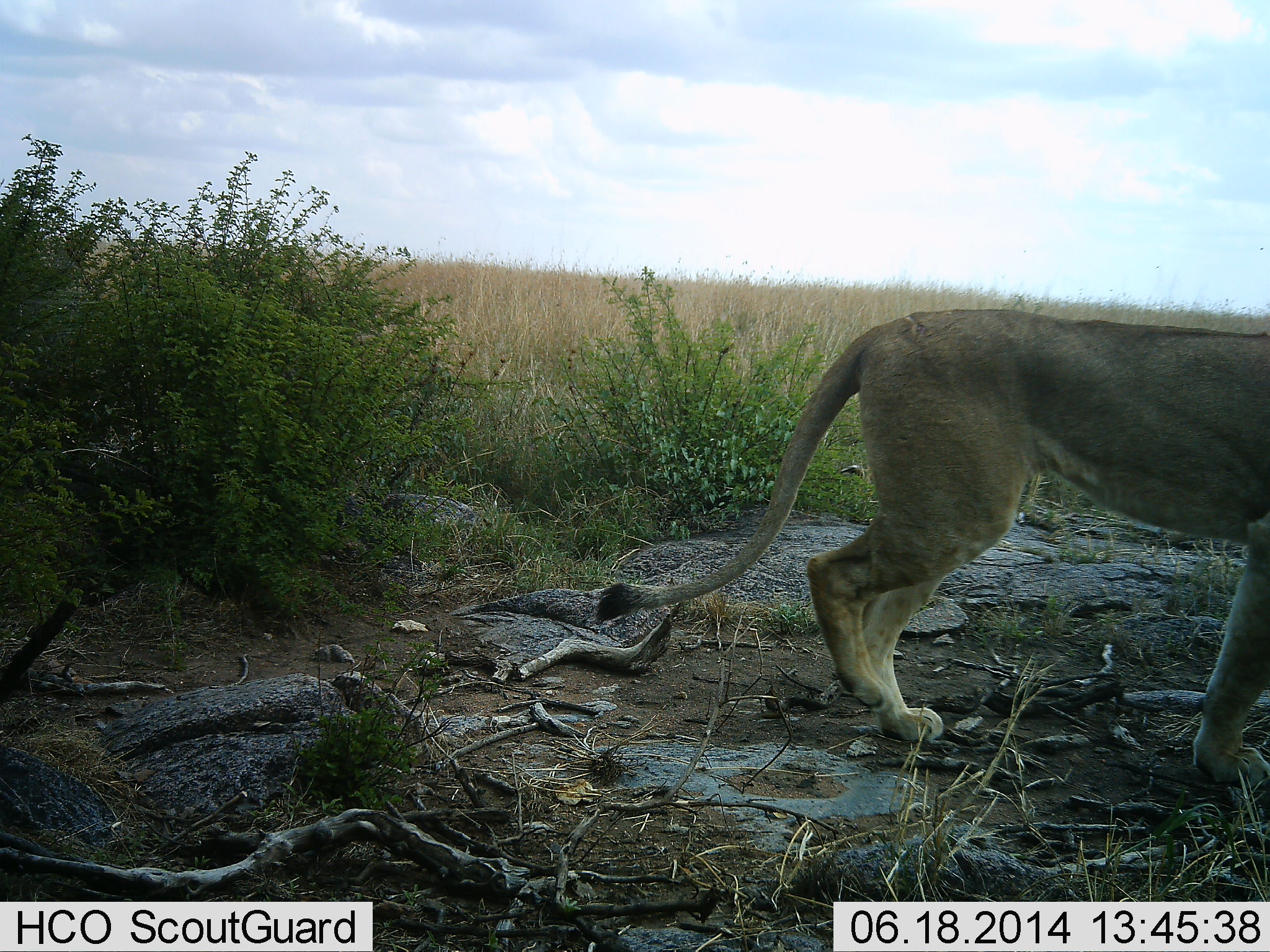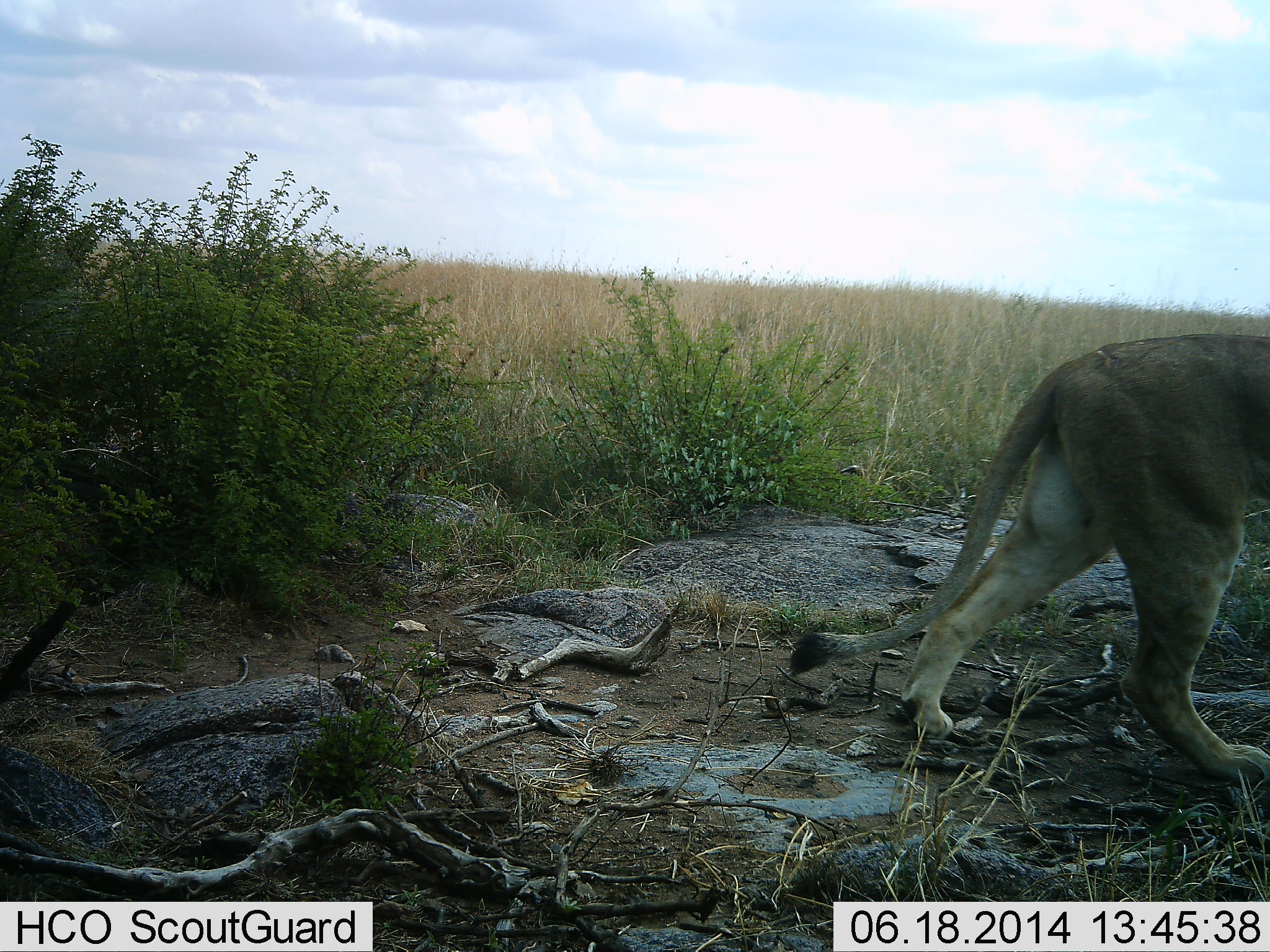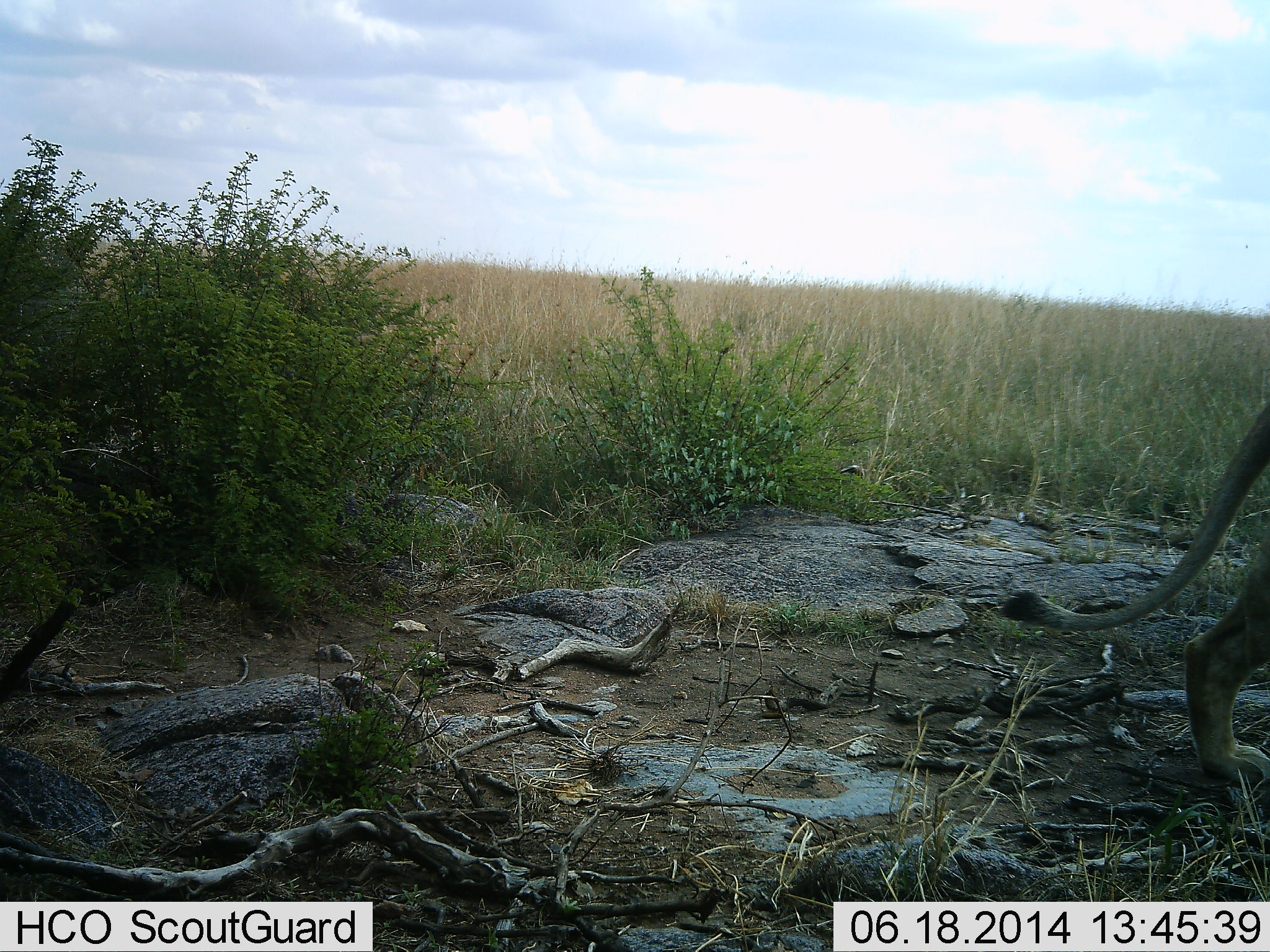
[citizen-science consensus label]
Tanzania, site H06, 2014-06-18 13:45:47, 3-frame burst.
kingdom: Animalia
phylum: Chordata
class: Mammalia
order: Carnivora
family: Felidae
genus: Panthera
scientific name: Panthera leo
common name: lion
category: lionfemale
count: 1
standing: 0%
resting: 0%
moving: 100%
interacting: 0%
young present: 0%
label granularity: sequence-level